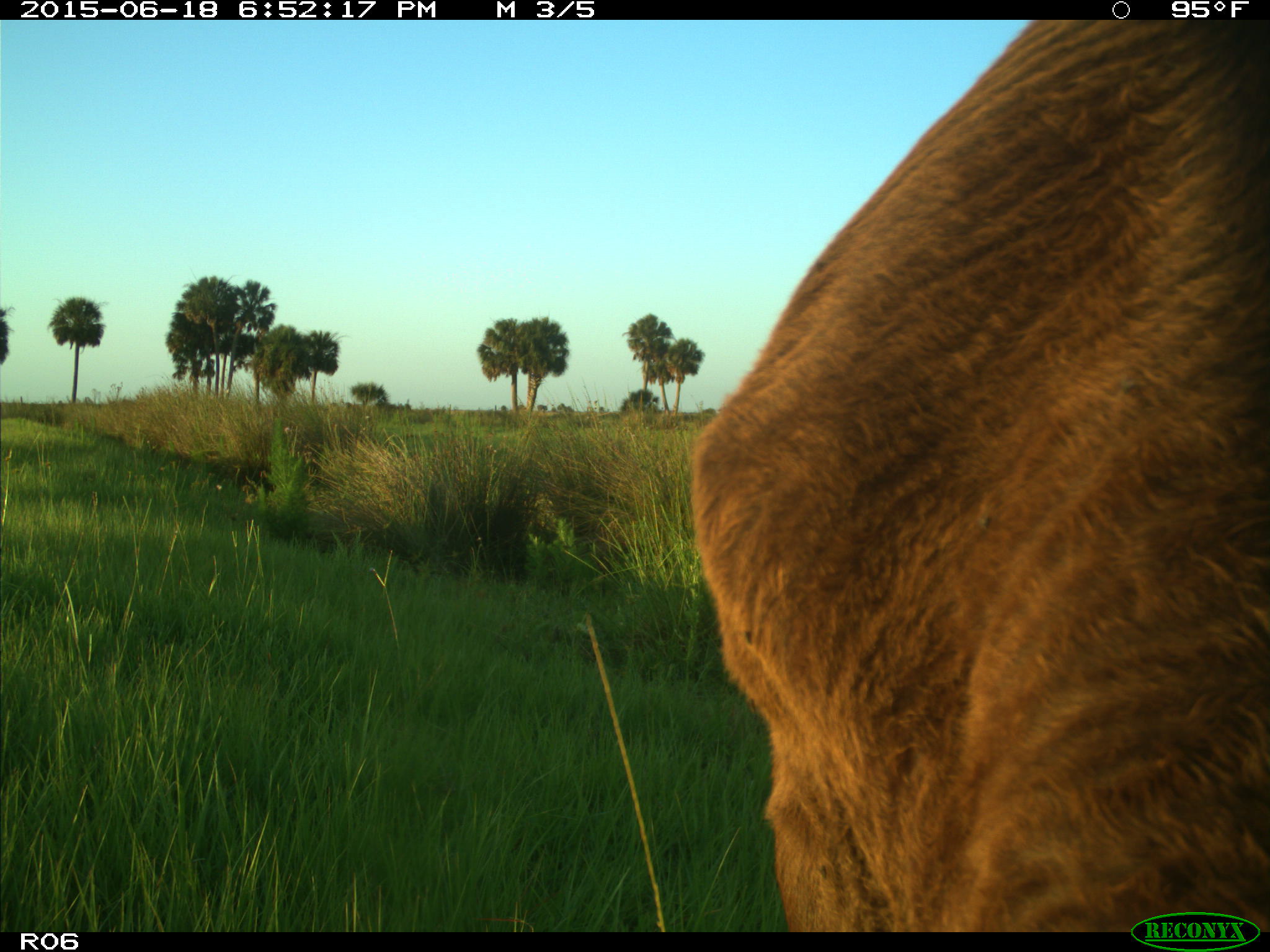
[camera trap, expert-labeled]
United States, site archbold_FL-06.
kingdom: Animalia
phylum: Chordata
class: Mammalia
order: Artiodactyla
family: Bovidae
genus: Bos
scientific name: Bos taurus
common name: domestic cow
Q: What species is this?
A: Bos taurus (domestic cow).